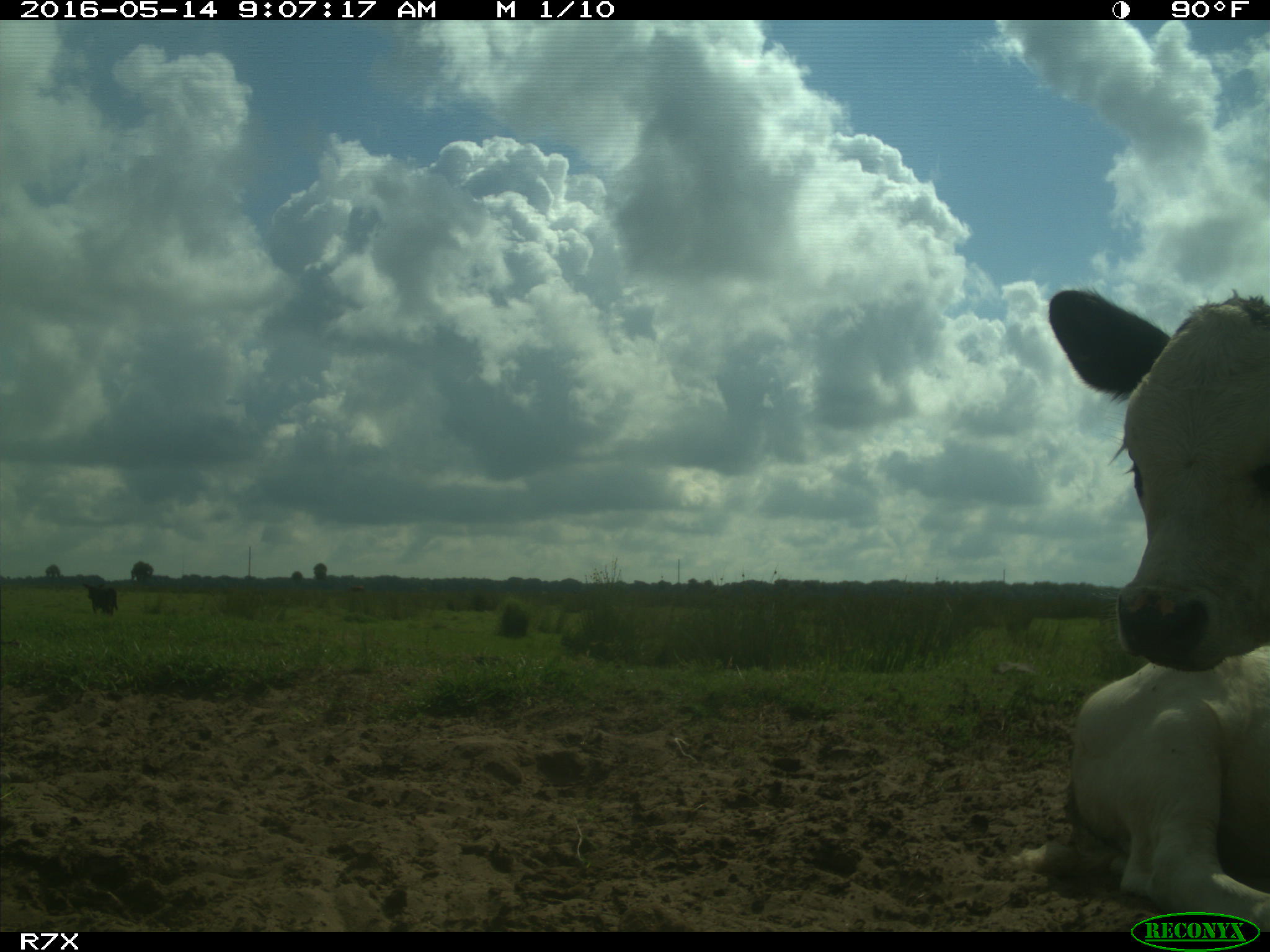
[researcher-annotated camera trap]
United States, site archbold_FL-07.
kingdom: Animalia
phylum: Chordata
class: Mammalia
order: Artiodactyla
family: Bovidae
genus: Bos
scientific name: Bos taurus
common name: domestic cow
Bos taurus (domestic cow).